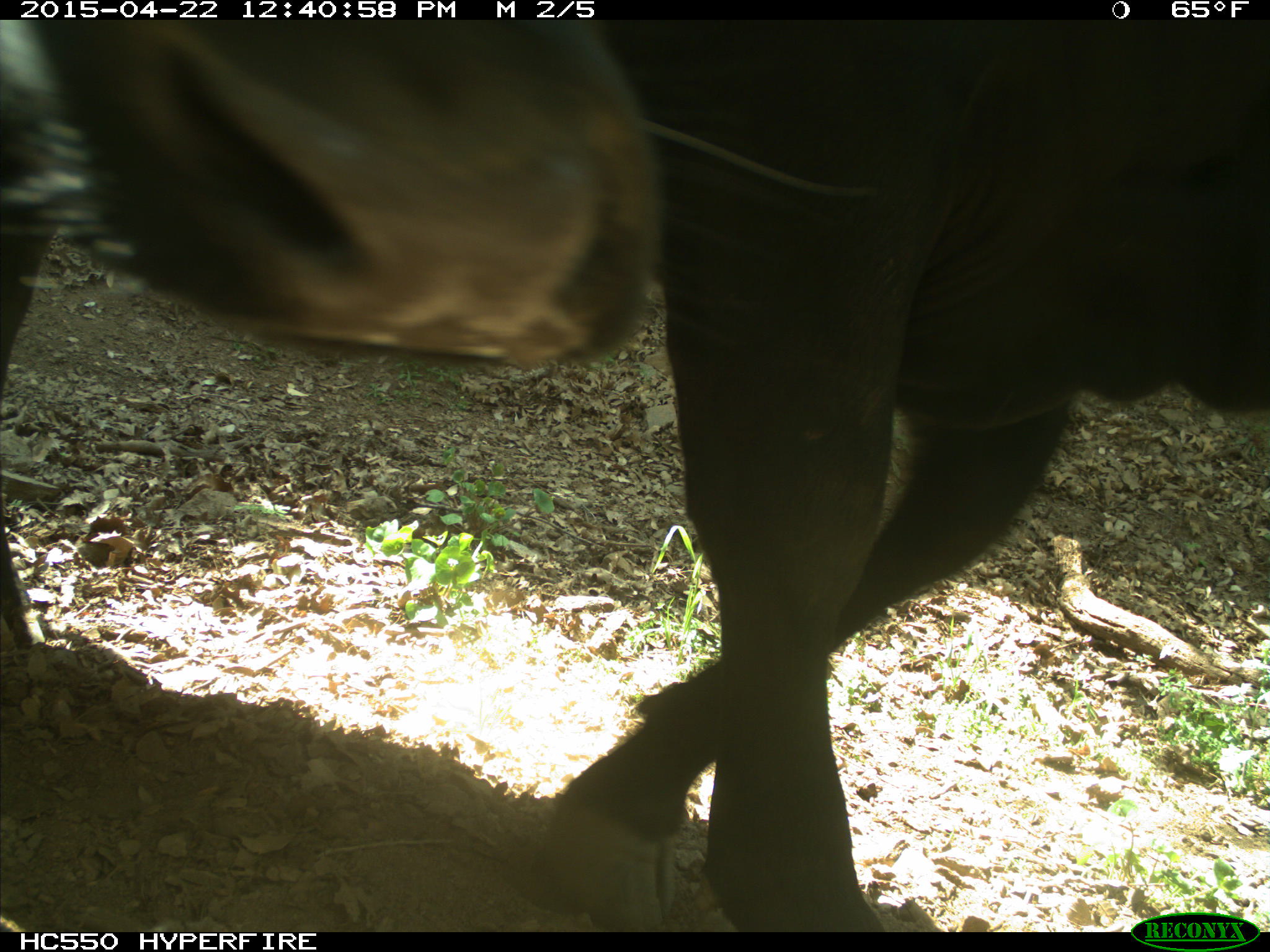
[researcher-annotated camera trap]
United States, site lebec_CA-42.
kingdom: Animalia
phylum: Chordata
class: Mammalia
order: Artiodactyla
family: Bovidae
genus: Bos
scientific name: Bos taurus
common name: domestic cow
Bos taurus (domestic cow).